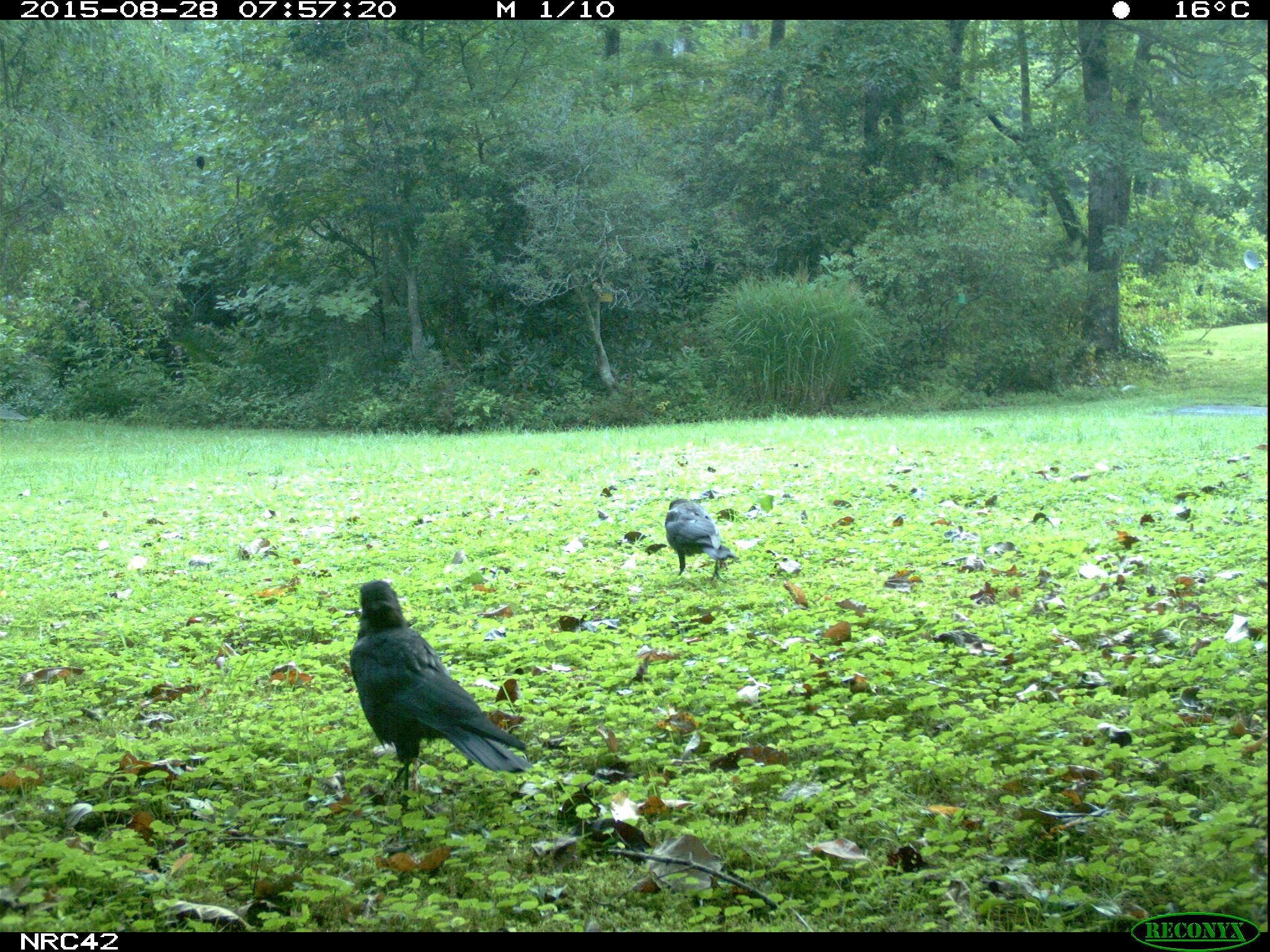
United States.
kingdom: Animalia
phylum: Chordata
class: Aves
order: Passeriformes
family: Corvidae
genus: Corvus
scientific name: Corvus brachyrhynchos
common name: american crow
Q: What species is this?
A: American Crow (Corvus brachyrhynchos).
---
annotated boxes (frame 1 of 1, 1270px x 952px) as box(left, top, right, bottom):
American Crow: box(329, 570, 537, 799); box(661, 494, 736, 579)